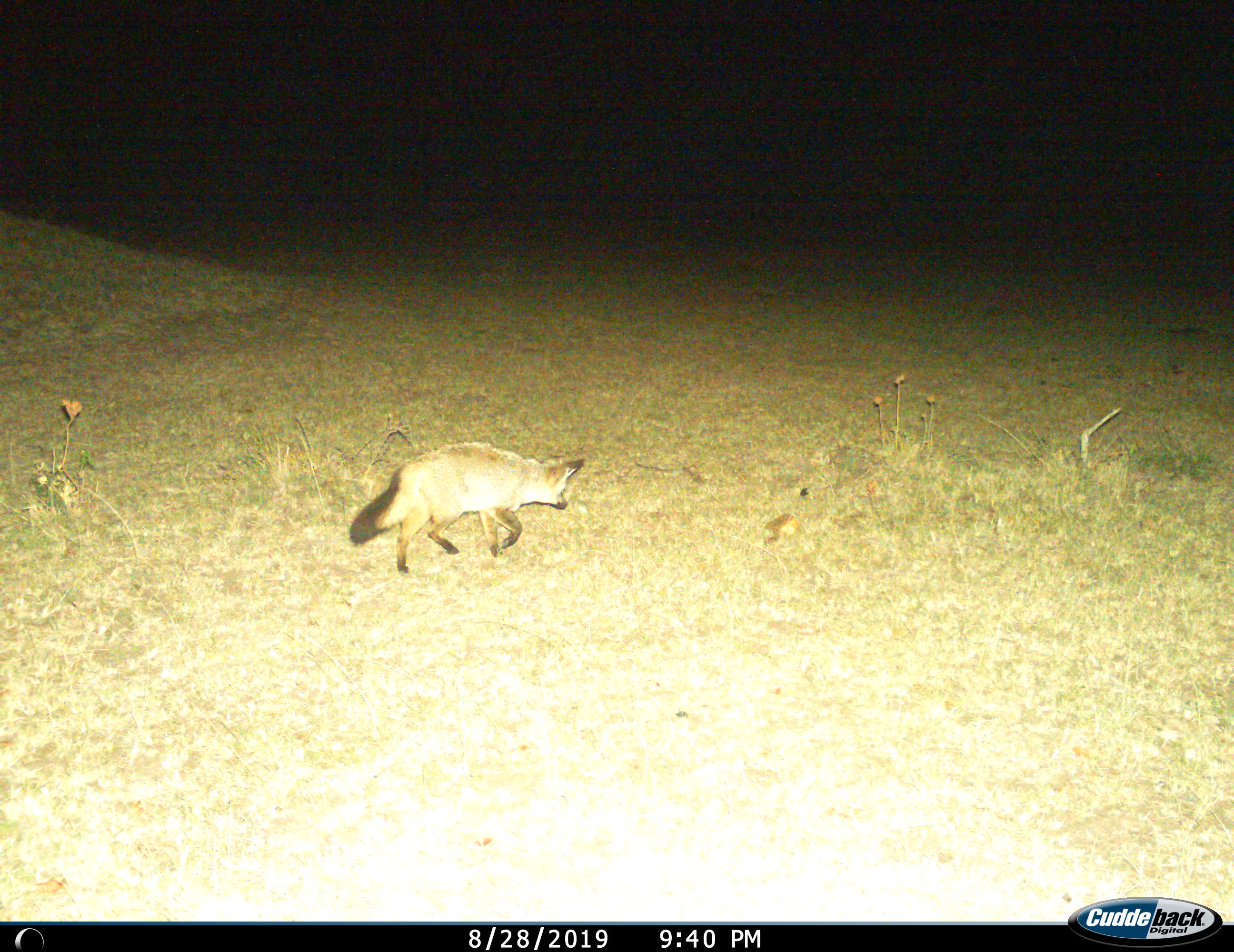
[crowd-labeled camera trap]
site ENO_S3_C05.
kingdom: Animalia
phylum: Chordata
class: Mammalia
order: Carnivora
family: Canidae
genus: Otocyon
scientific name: Otocyon megalotis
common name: bat-eared fox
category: foxbateared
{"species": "foxbateared (bat-eared fox) (Otocyon megalotis)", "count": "1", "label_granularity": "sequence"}